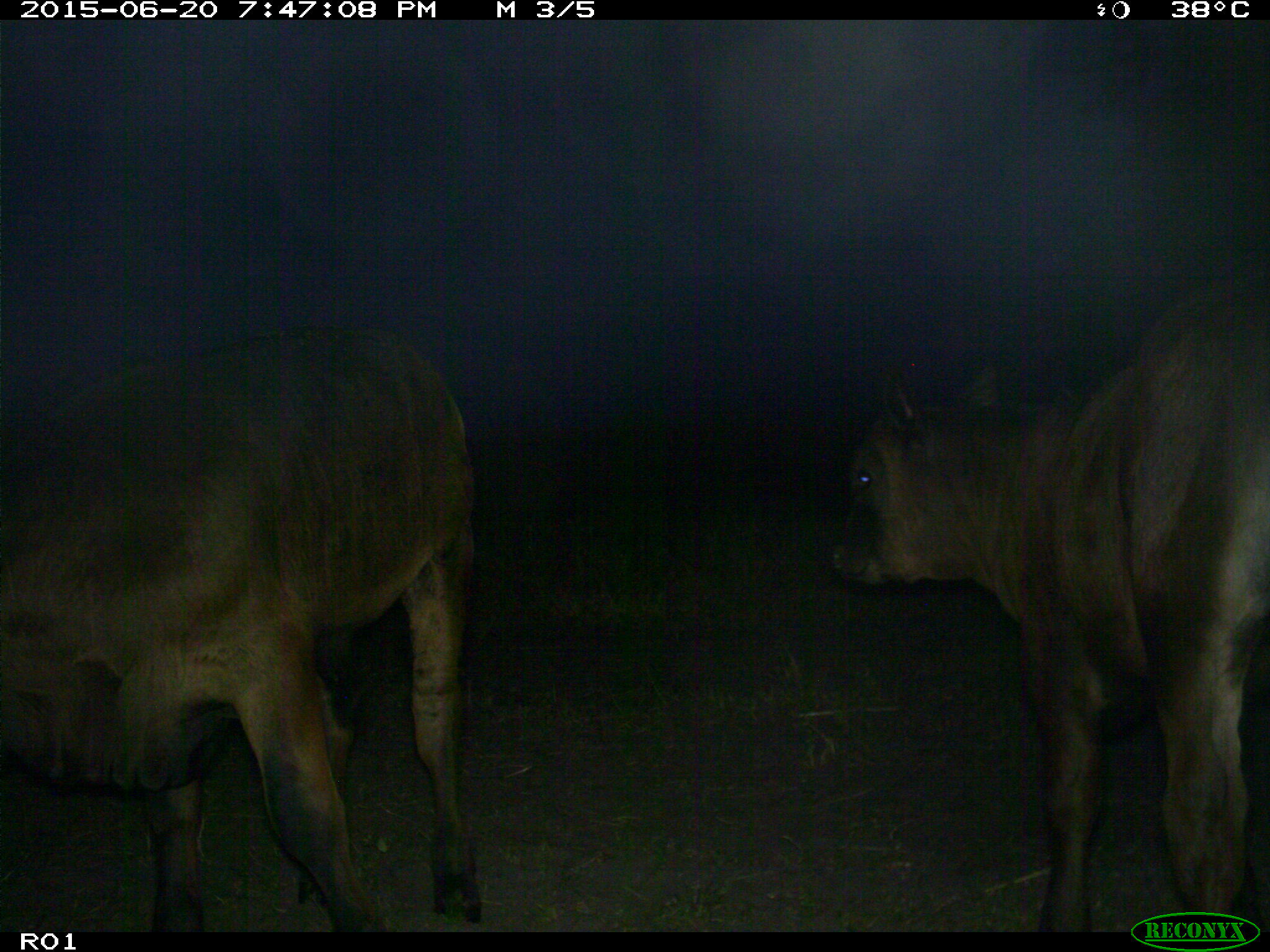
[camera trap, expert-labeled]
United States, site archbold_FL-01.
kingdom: Animalia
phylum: Chordata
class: Mammalia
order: Artiodactyla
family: Bovidae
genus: Bos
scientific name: Bos taurus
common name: domestic cow